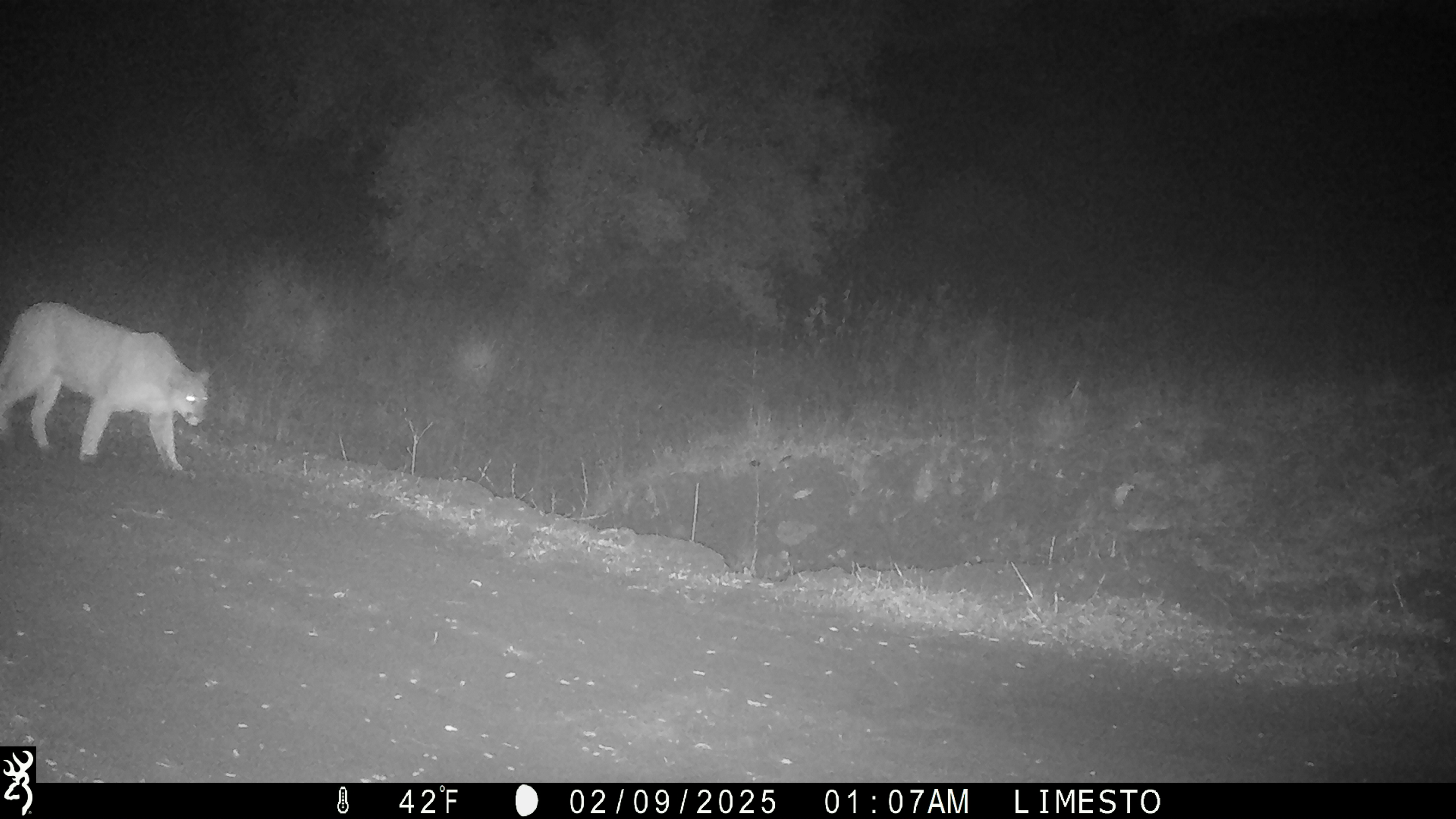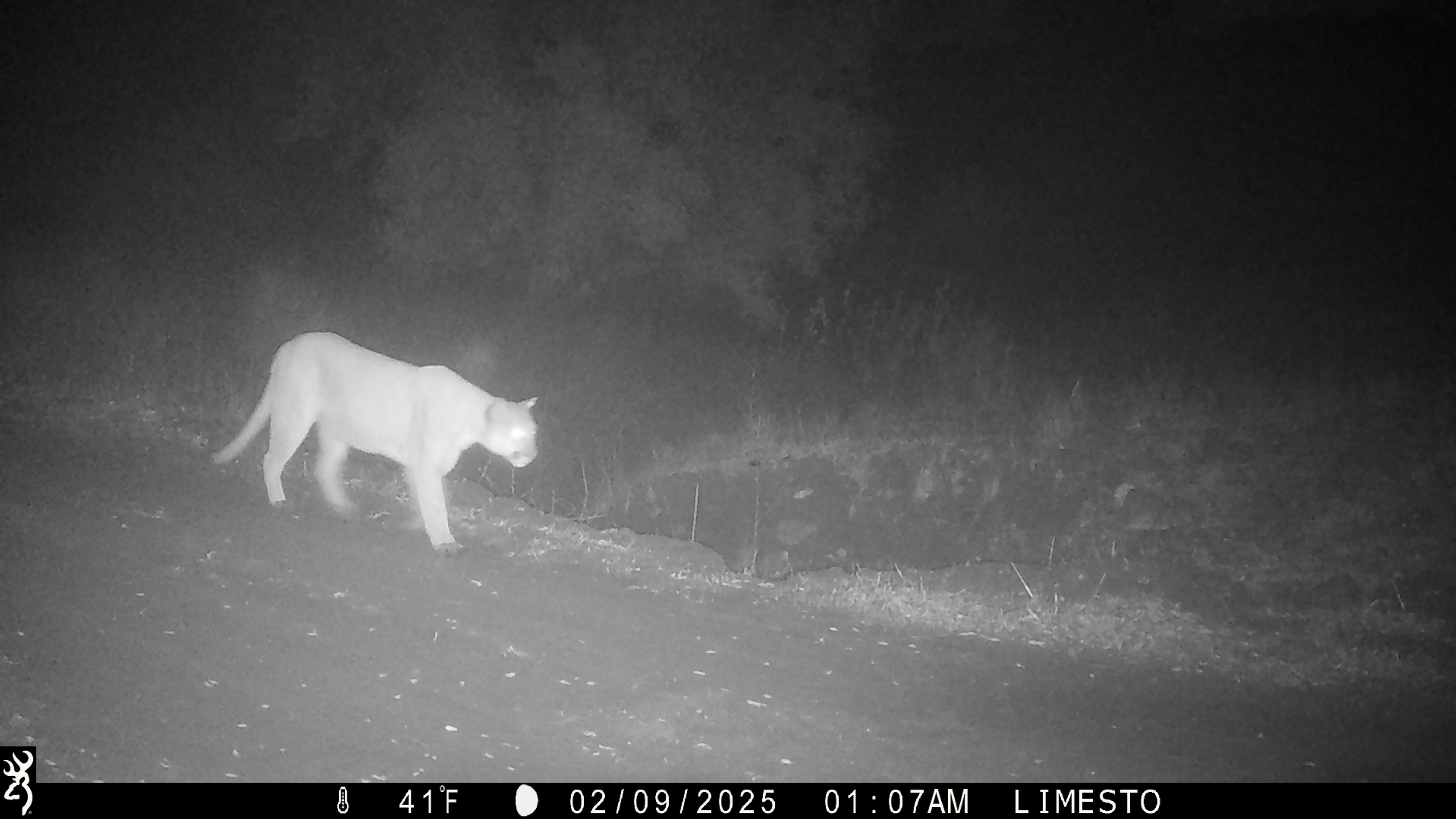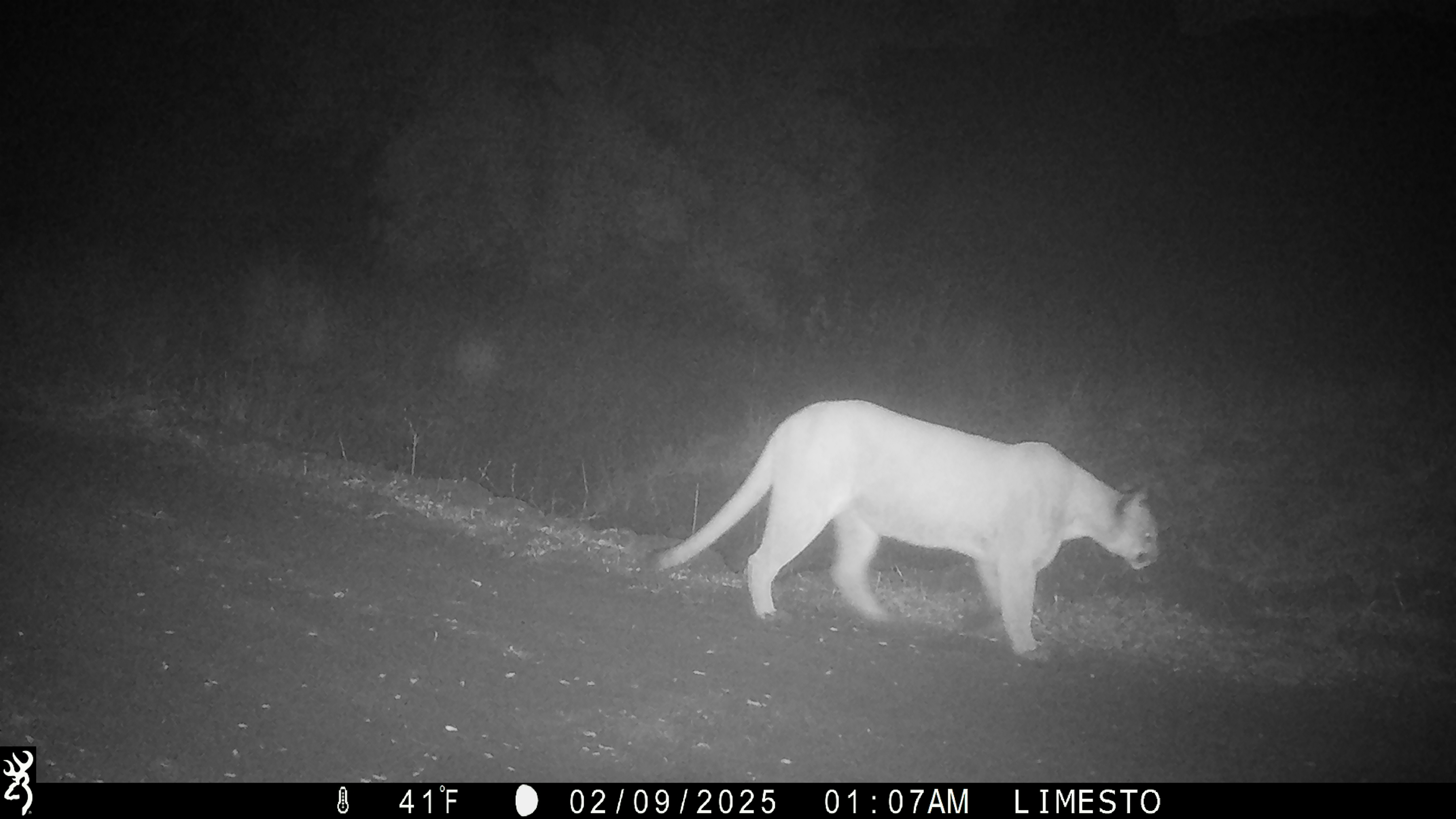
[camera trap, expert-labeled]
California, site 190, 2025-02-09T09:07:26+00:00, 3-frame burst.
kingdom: Animalia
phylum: Chordata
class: Mammalia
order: Carnivora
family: Felidae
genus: Puma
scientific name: Puma concolor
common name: puma